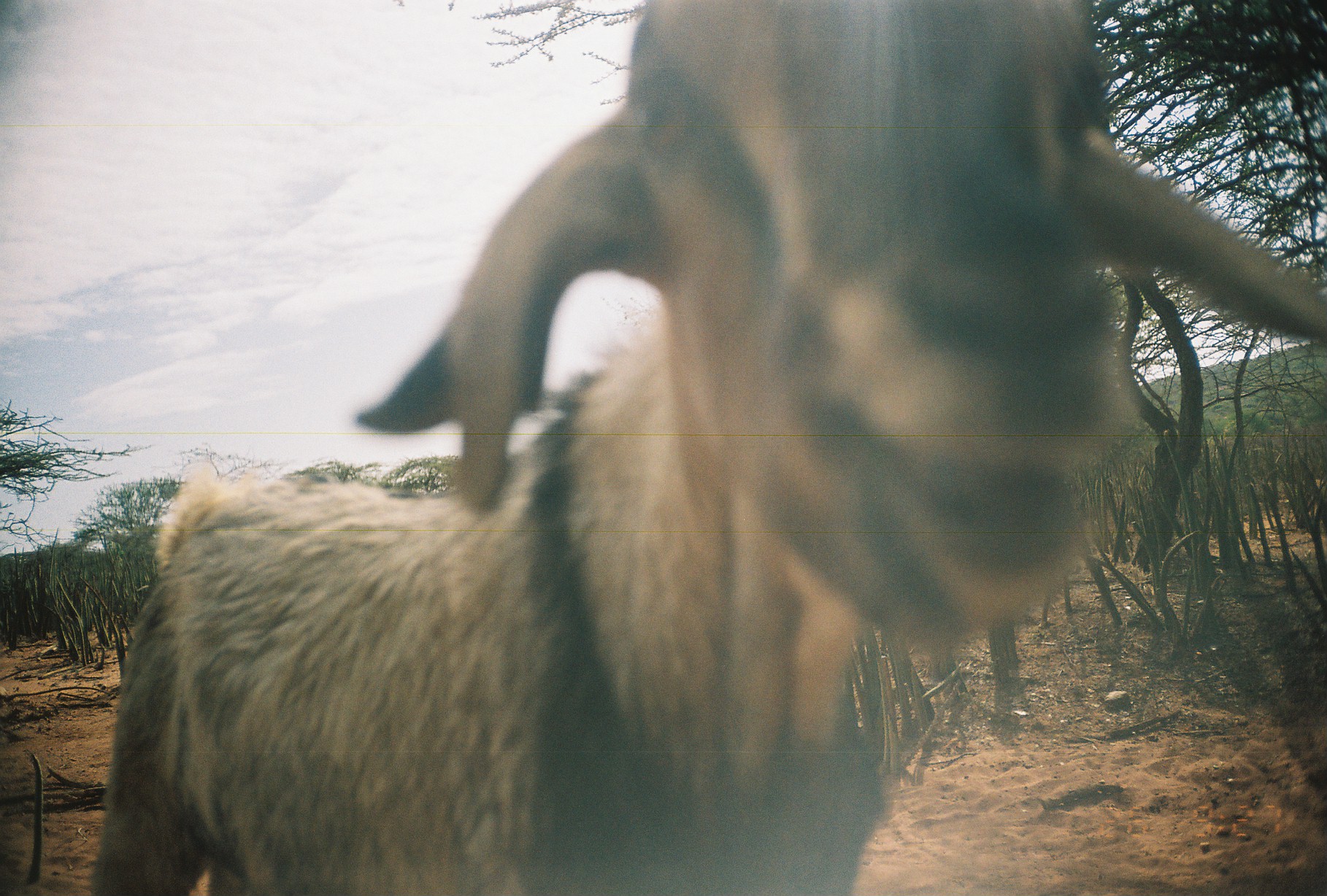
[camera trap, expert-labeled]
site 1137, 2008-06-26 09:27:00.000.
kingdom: Animalia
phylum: Chordata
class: Mammalia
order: Artiodactyla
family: Bovidae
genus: Ovis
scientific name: Ovis aries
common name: domestic sheep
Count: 1.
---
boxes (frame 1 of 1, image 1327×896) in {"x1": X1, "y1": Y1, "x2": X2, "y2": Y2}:
ovis aries: {"x1": 89, "y1": 2, "x2": 1325, "y2": 895}